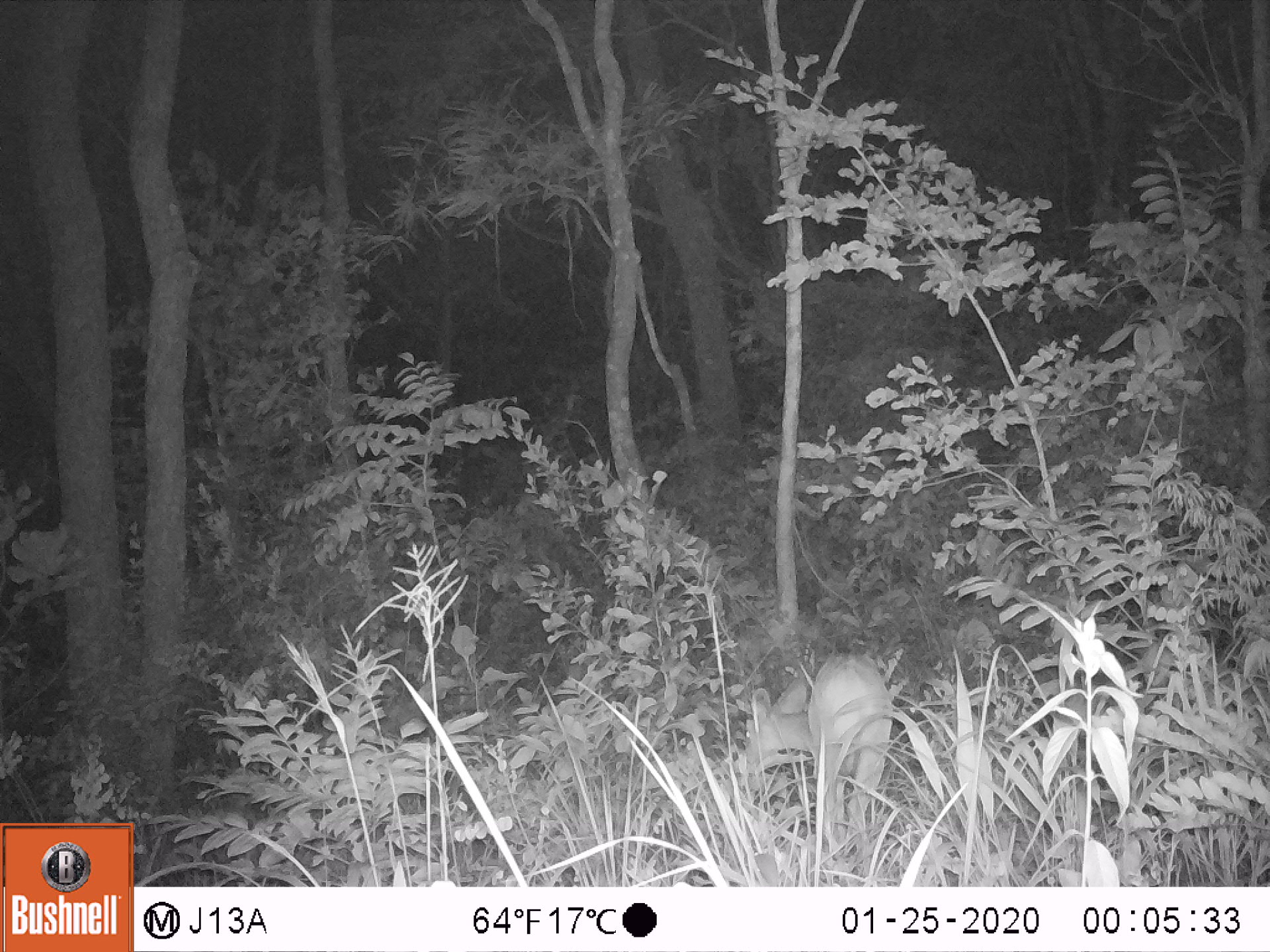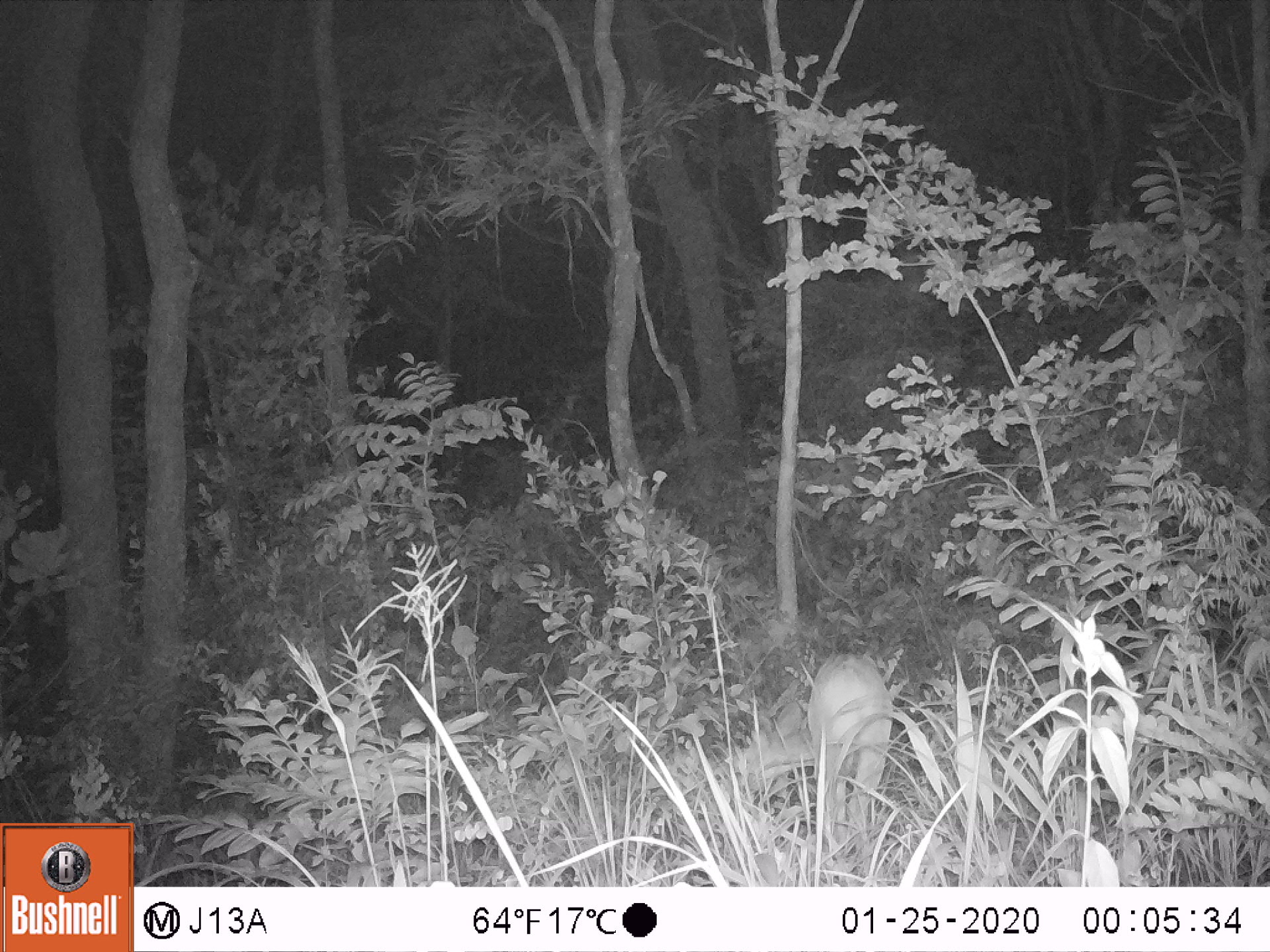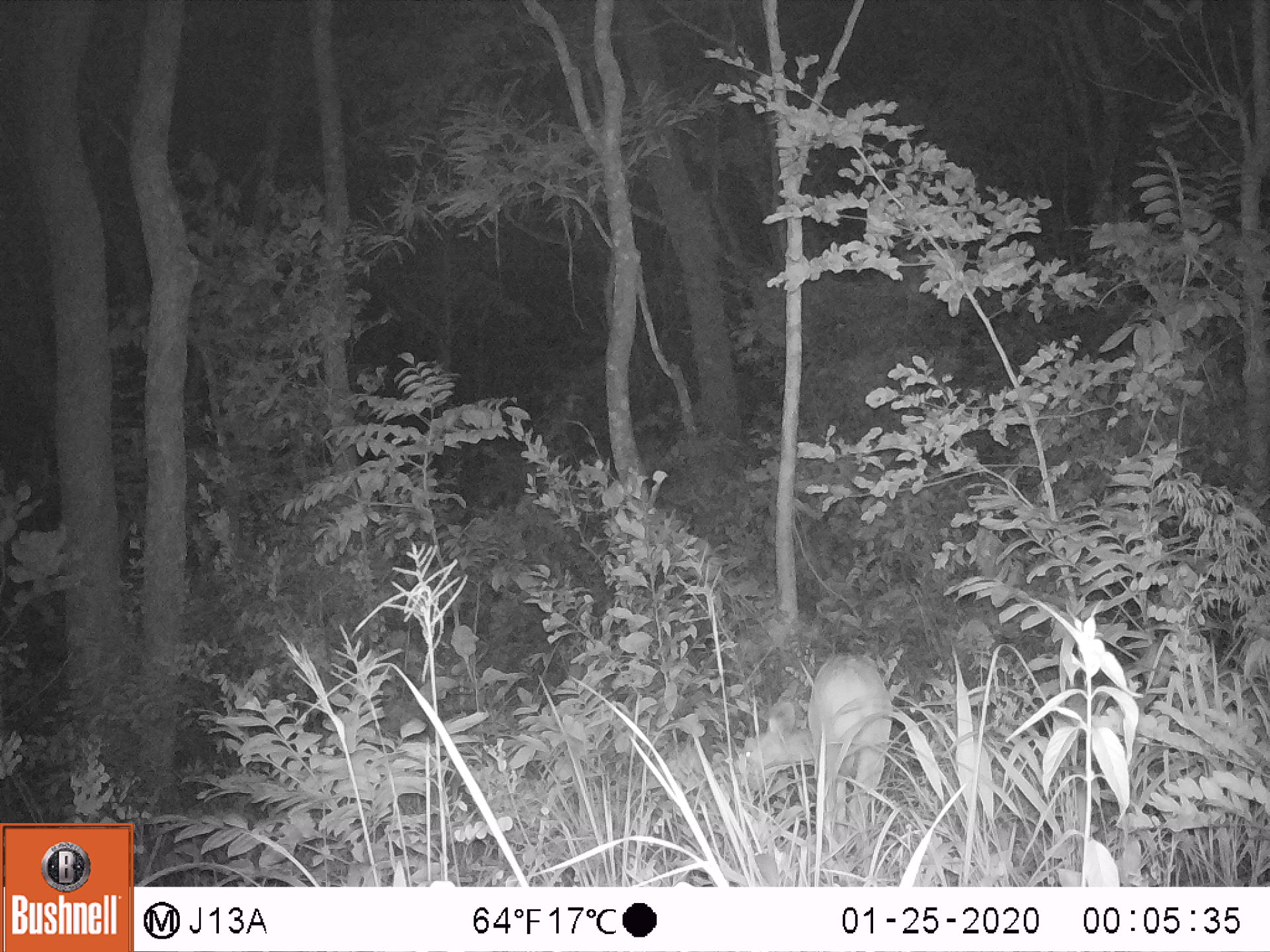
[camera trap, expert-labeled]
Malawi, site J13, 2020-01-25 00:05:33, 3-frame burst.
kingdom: Animalia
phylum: Chordata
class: Mammalia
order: Artiodactyla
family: Bovidae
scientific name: Antilopinae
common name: small antelope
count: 1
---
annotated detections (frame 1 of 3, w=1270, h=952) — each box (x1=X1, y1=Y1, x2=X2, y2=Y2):
small antelope: (x1=734, y1=652, x2=889, y2=845)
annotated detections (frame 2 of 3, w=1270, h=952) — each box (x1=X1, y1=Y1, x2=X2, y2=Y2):
small antelope: (x1=751, y1=651, x2=889, y2=843)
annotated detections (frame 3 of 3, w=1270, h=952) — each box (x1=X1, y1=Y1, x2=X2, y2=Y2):
small antelope: (x1=740, y1=651, x2=889, y2=834)